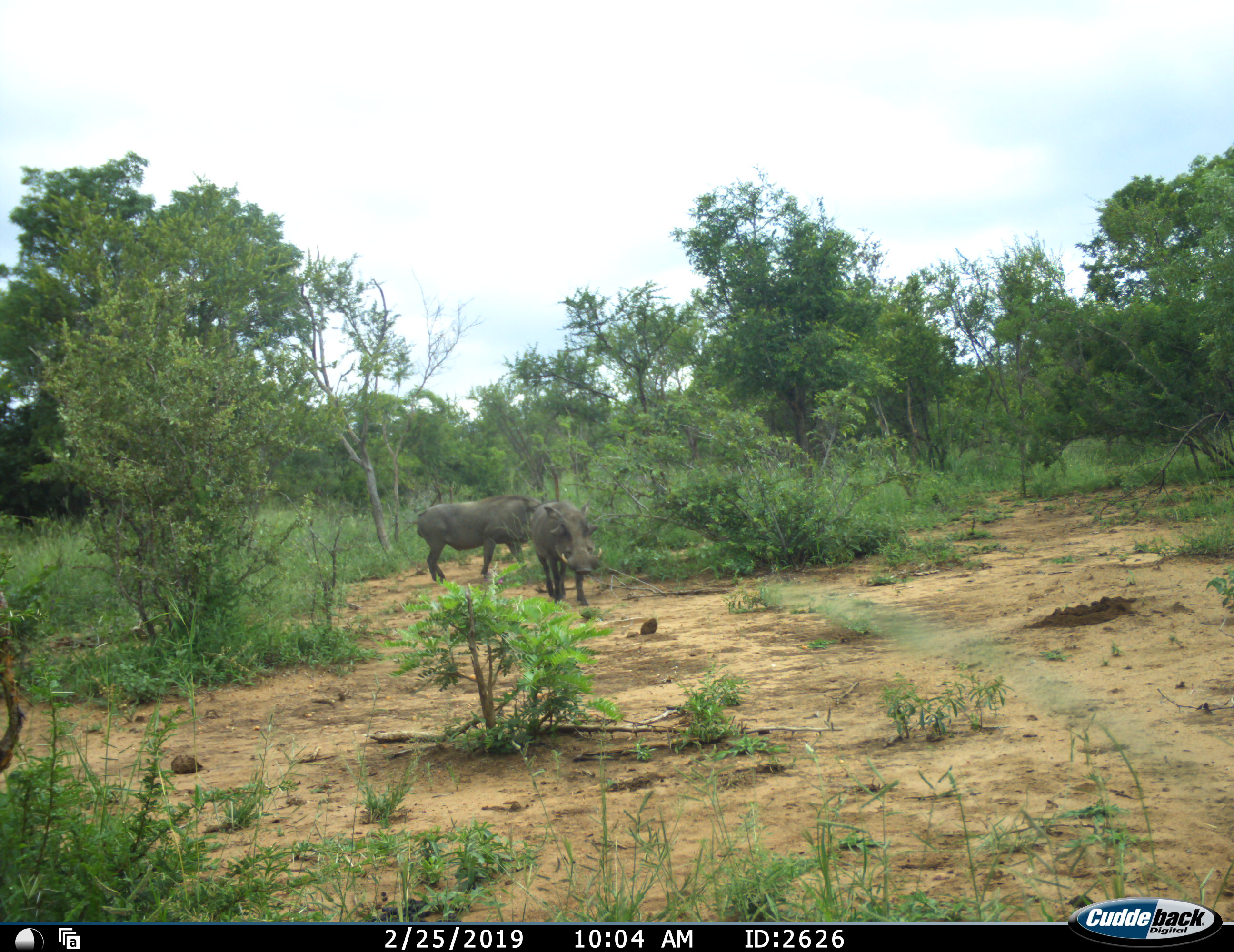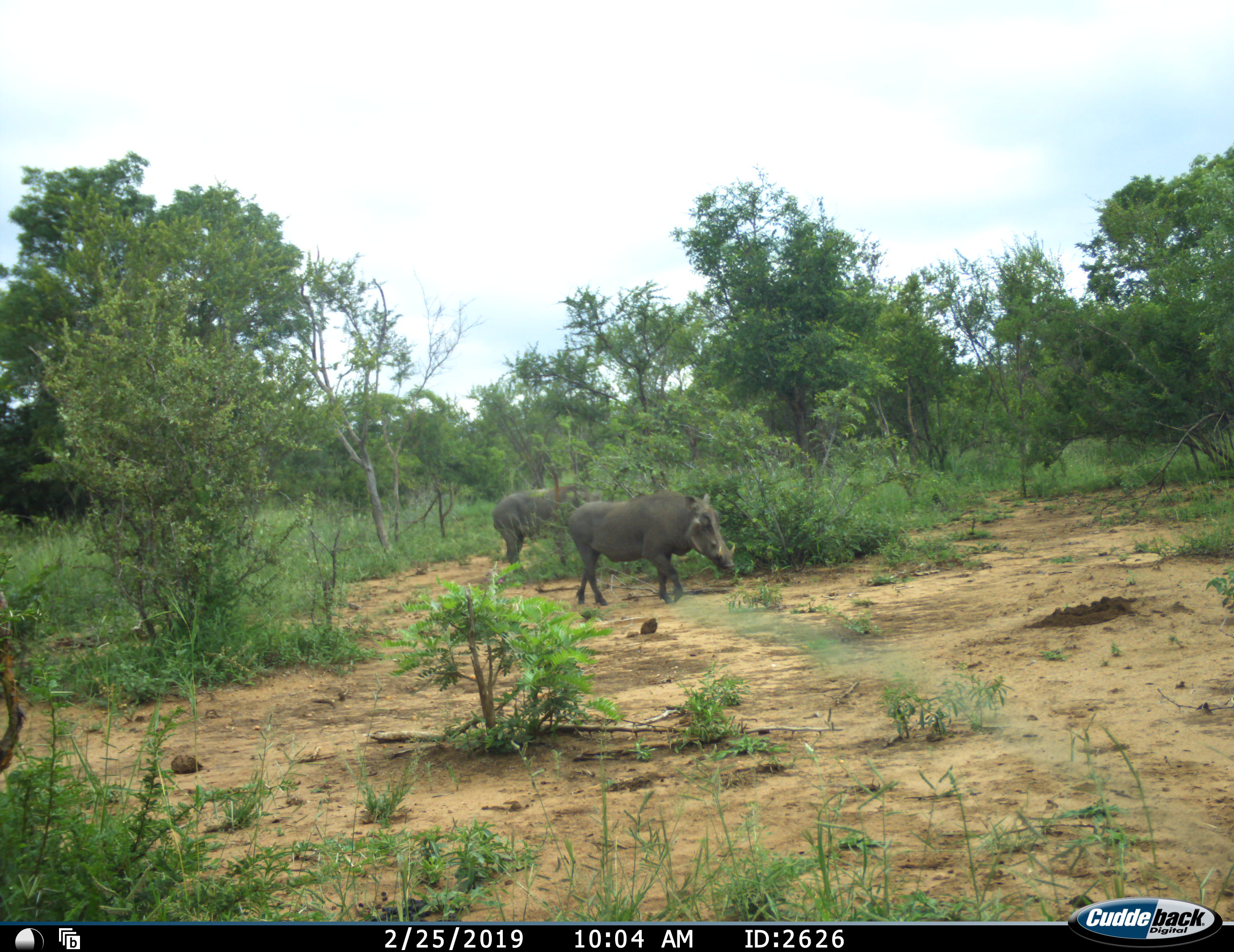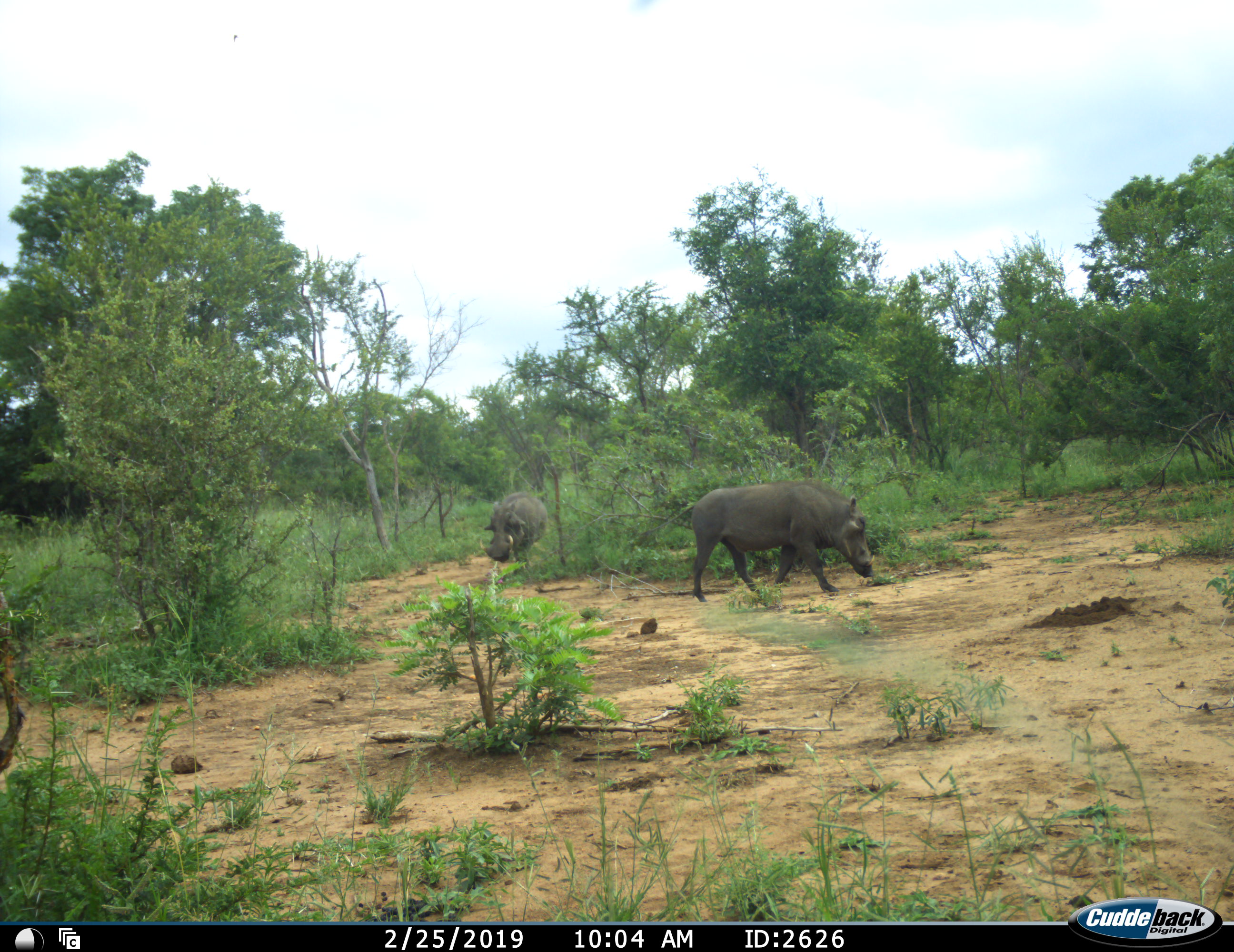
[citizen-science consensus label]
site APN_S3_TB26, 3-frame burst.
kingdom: Animalia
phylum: Chordata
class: Mammalia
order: Artiodactyla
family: Suidae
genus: Phacochoerus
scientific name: Phacochoerus africanus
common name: warthog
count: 2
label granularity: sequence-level